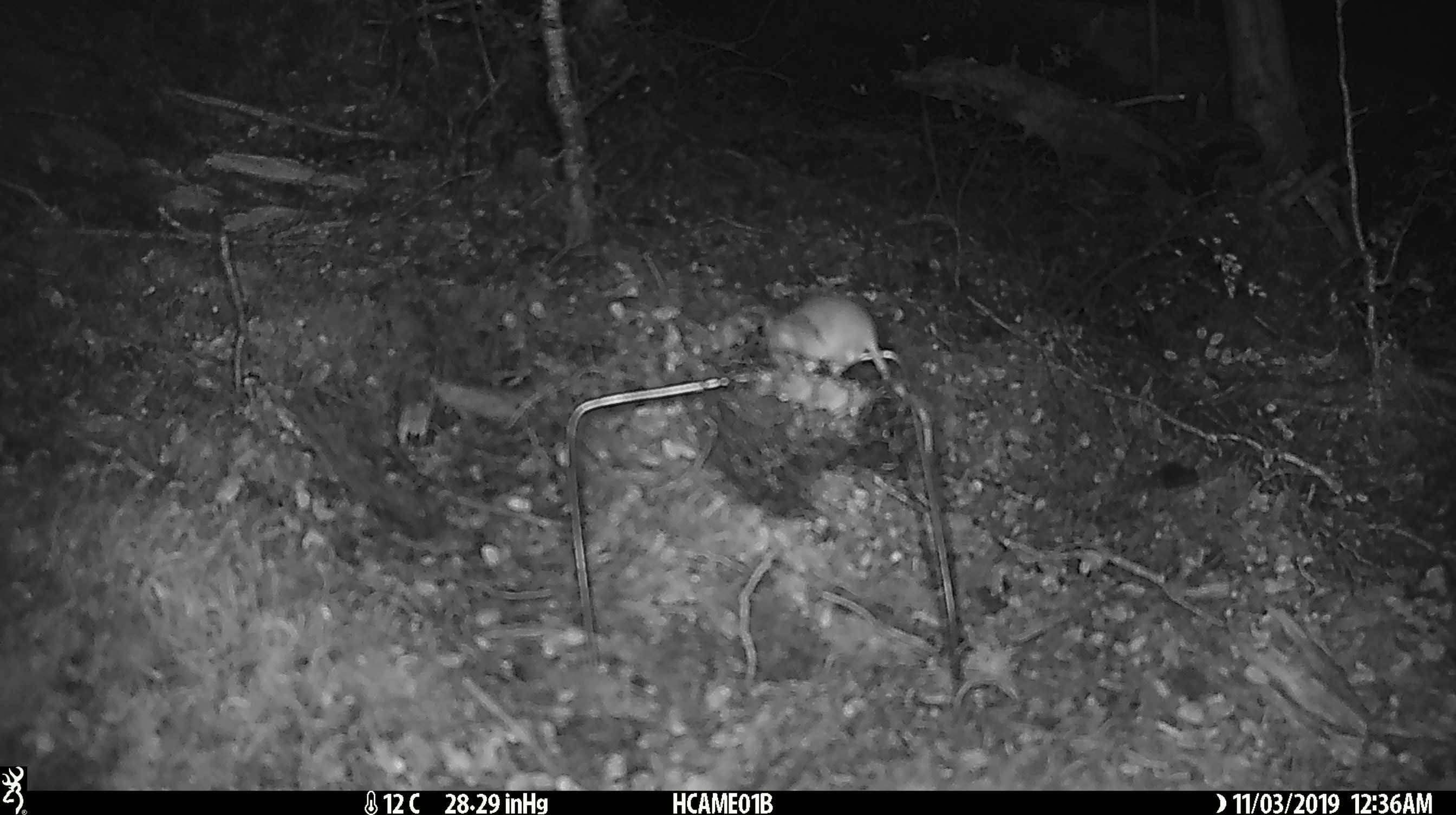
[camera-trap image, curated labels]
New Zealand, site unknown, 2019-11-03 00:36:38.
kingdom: Animalia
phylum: Chordata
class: Mammalia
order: Rodentia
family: Muridae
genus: Mus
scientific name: Mus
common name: mouse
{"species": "mouse (Mus)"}